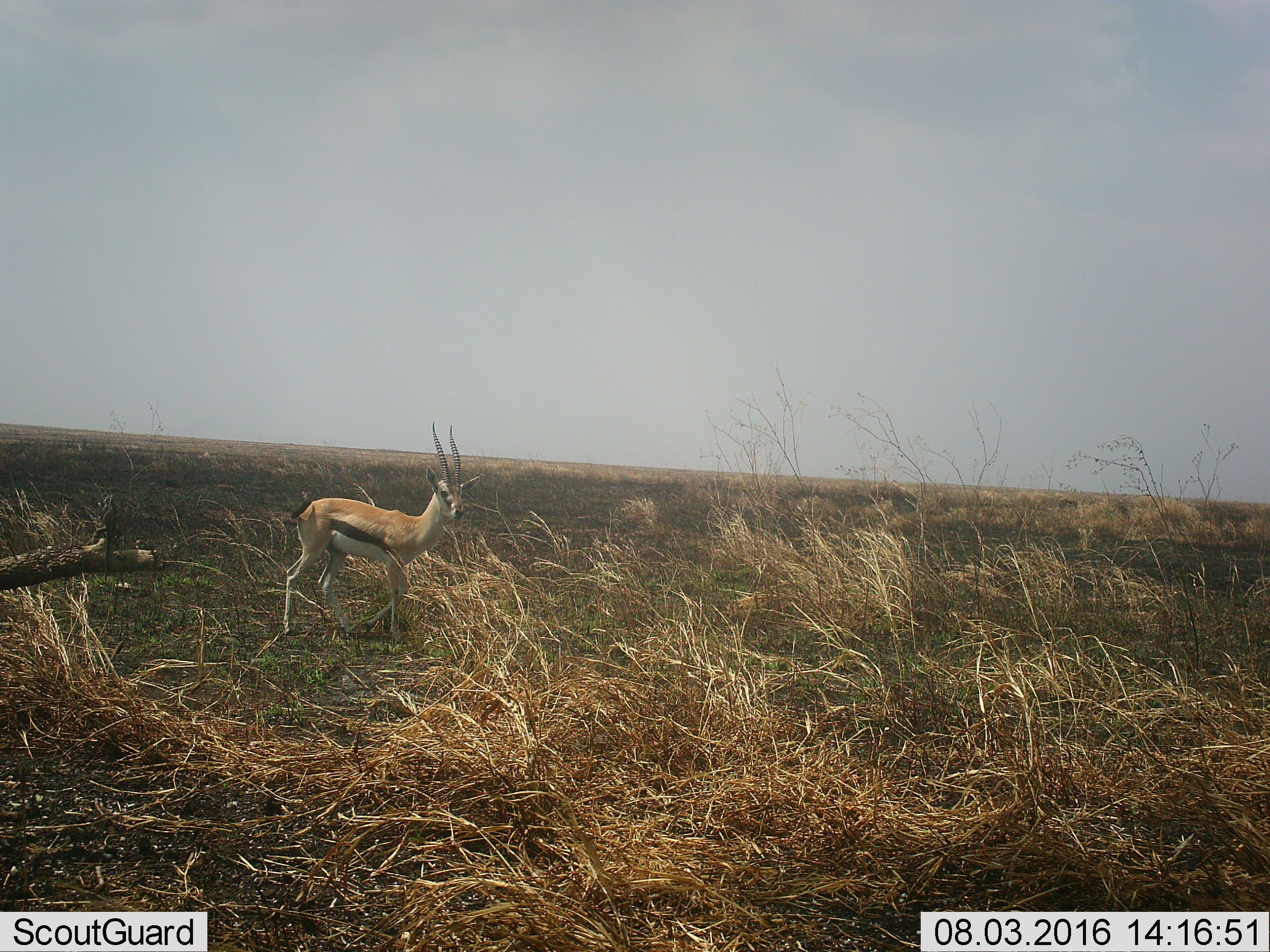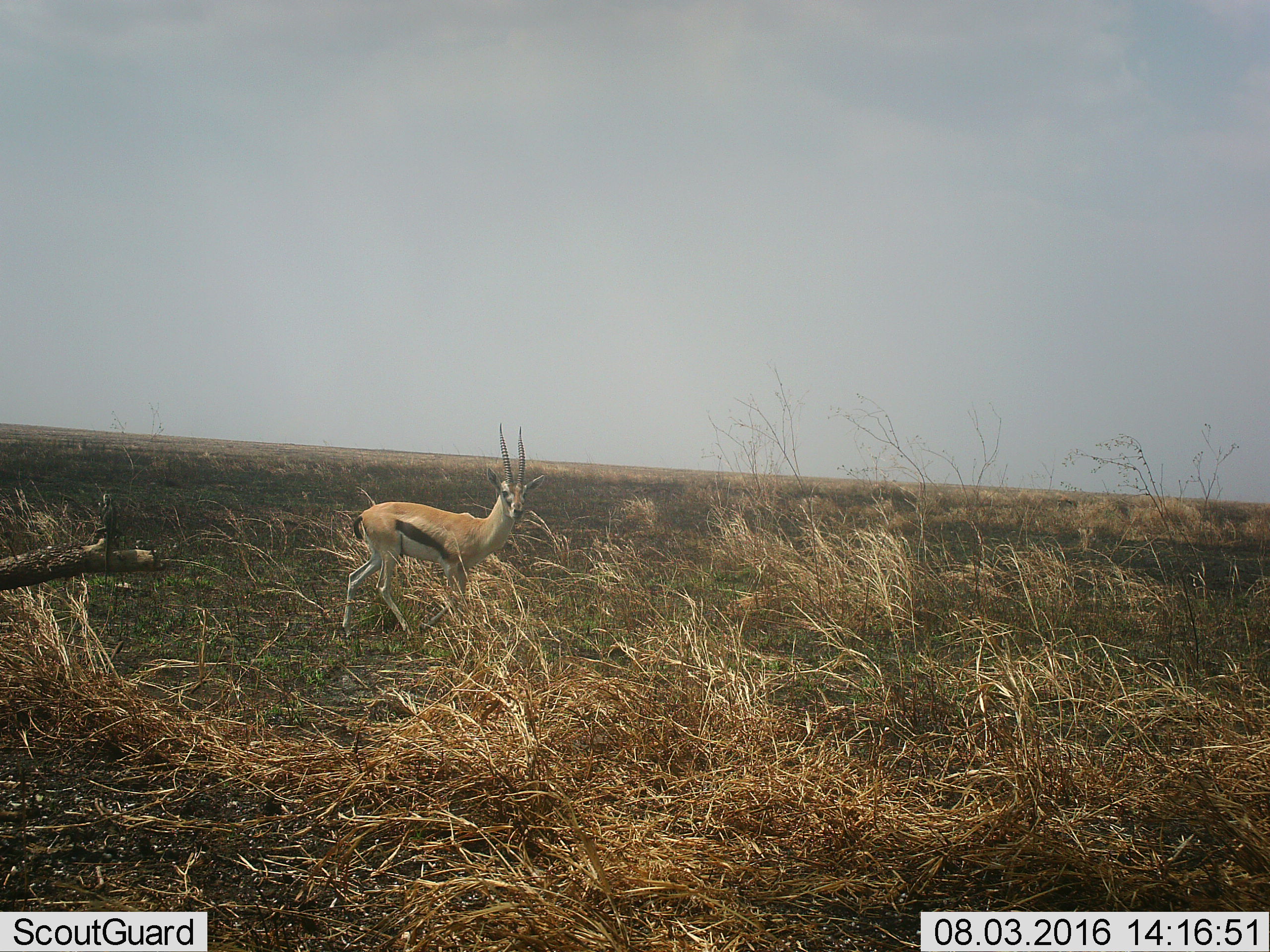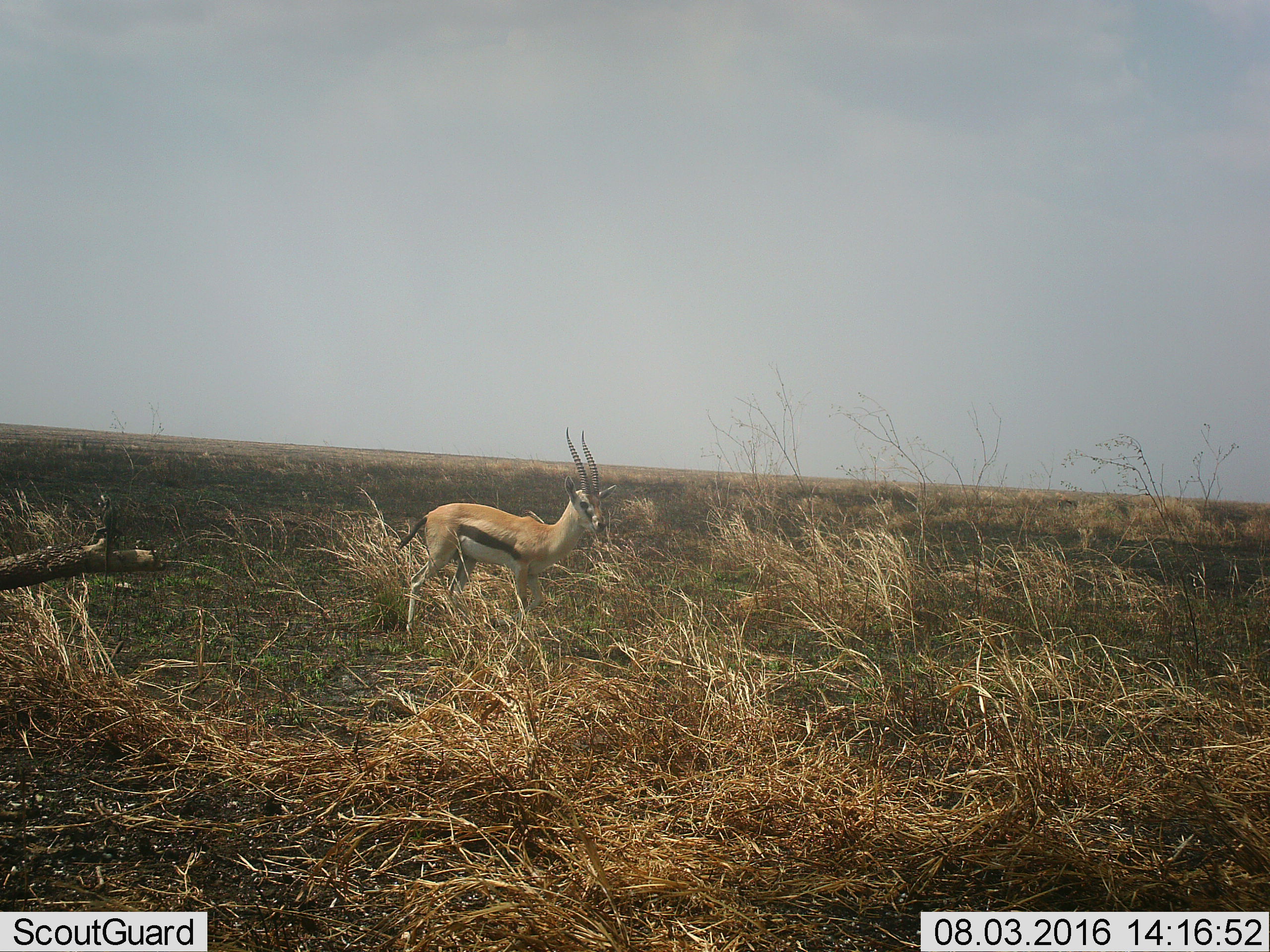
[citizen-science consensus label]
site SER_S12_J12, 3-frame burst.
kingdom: Animalia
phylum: Chordata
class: Mammalia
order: Artiodactyla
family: Bovidae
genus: Eudorcas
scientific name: Eudorcas thomsonii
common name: thomson's gazelle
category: gazellethomsons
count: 1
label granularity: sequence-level